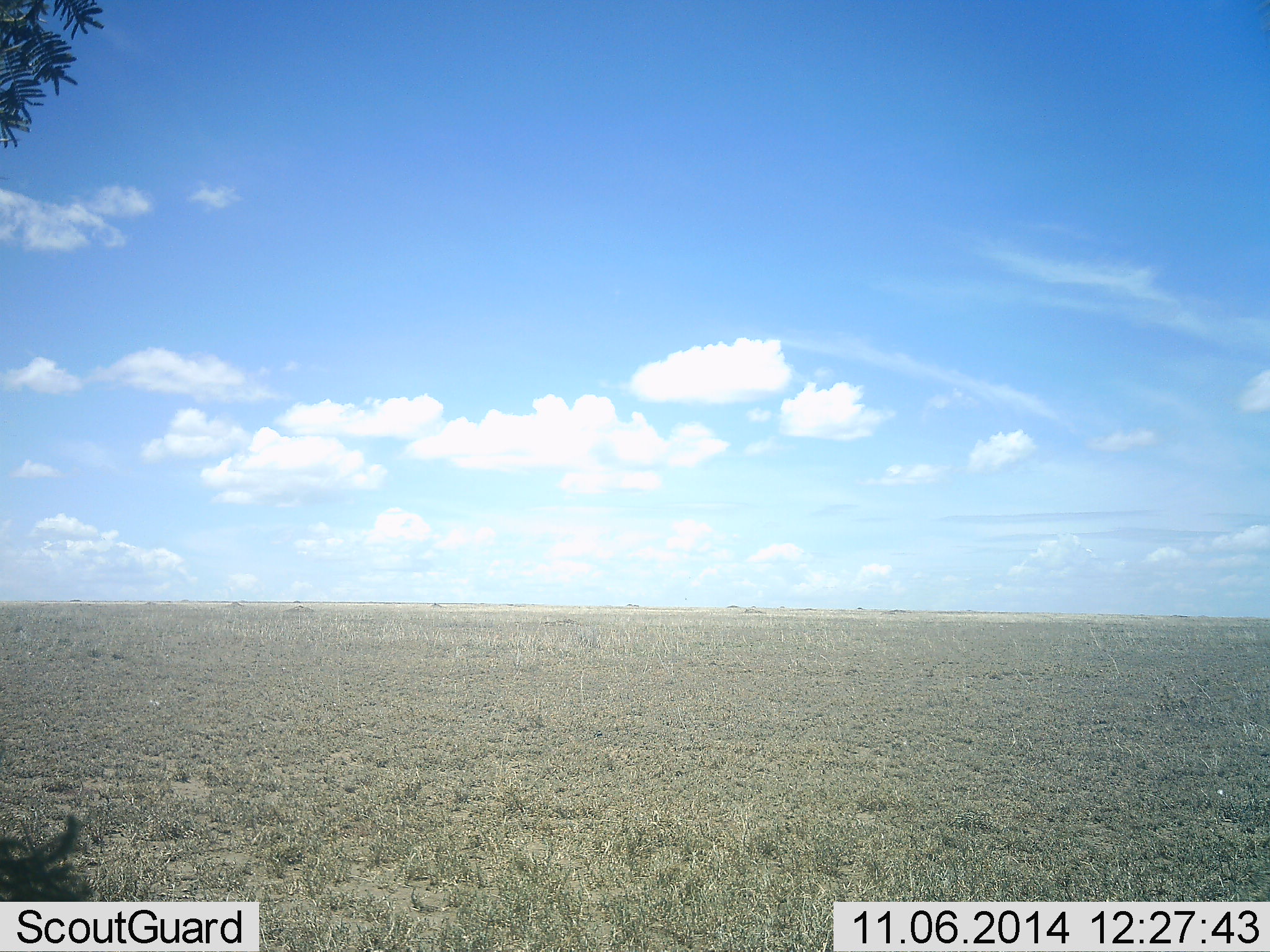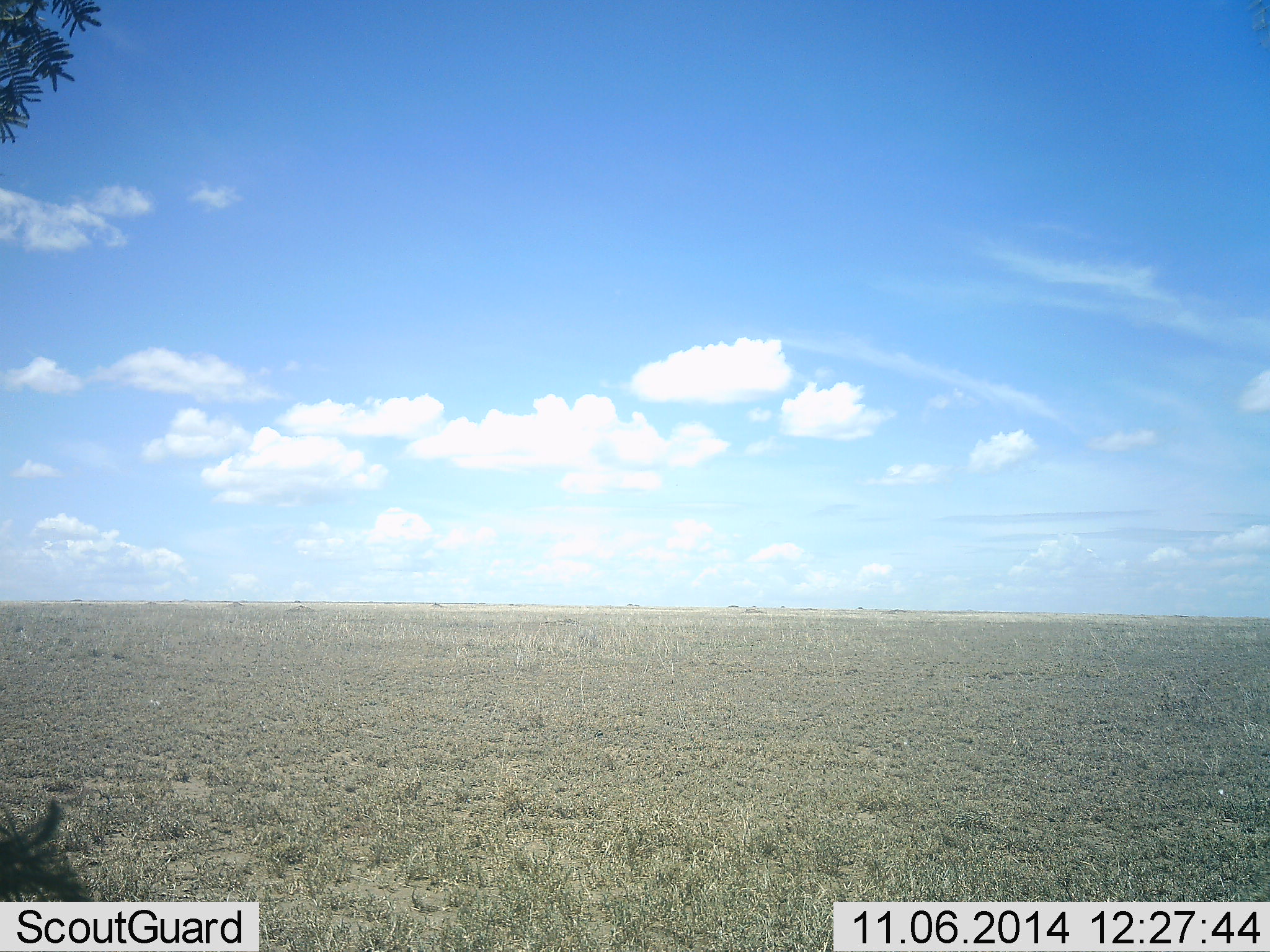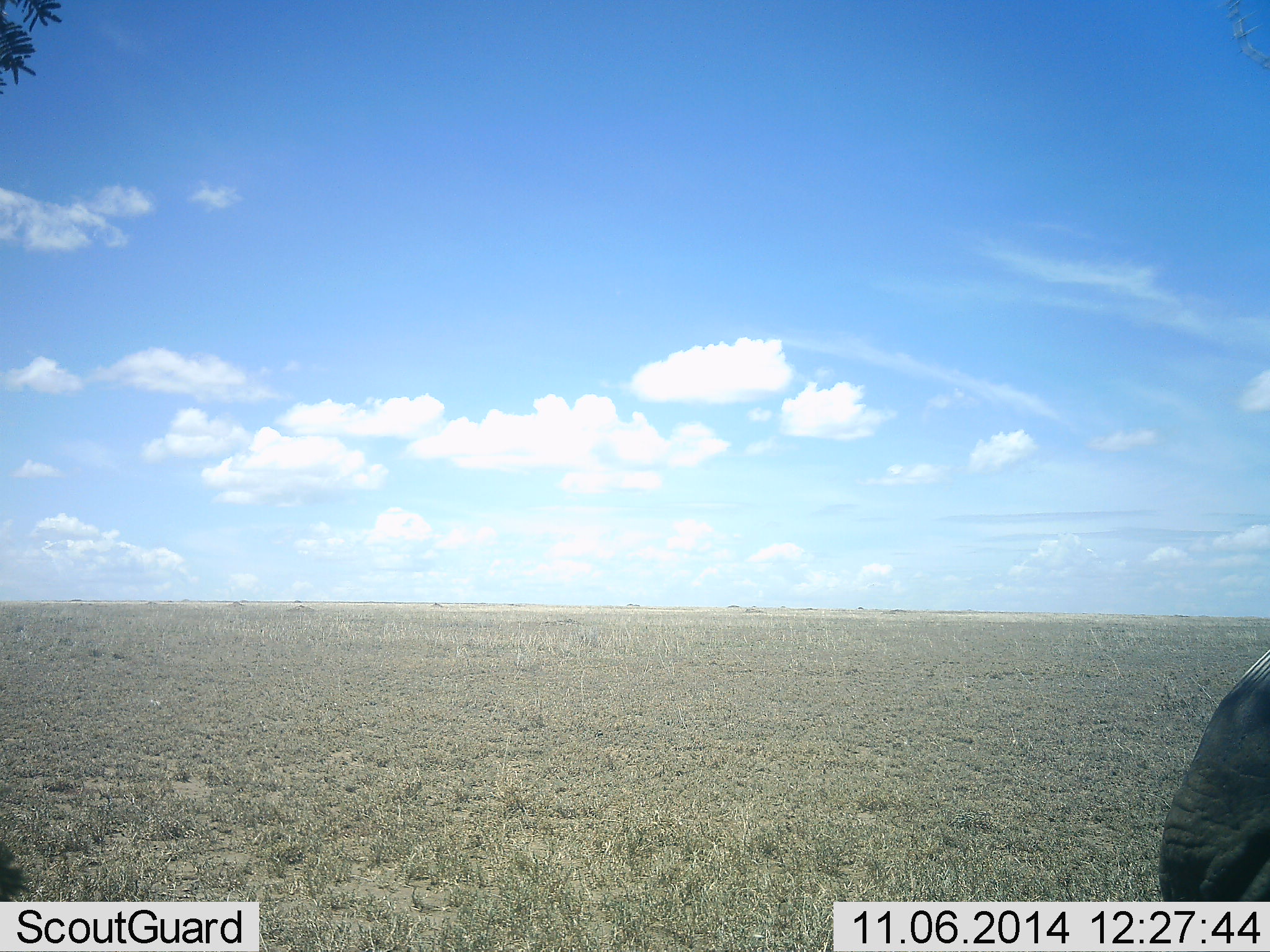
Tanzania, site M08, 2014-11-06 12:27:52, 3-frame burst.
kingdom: Animalia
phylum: Chordata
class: Mammalia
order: Proboscidea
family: Elephantidae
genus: Loxodonta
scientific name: Loxodonta africana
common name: african bush elephant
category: elephant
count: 1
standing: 14%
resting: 0%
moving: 71%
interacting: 0%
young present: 0%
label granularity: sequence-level